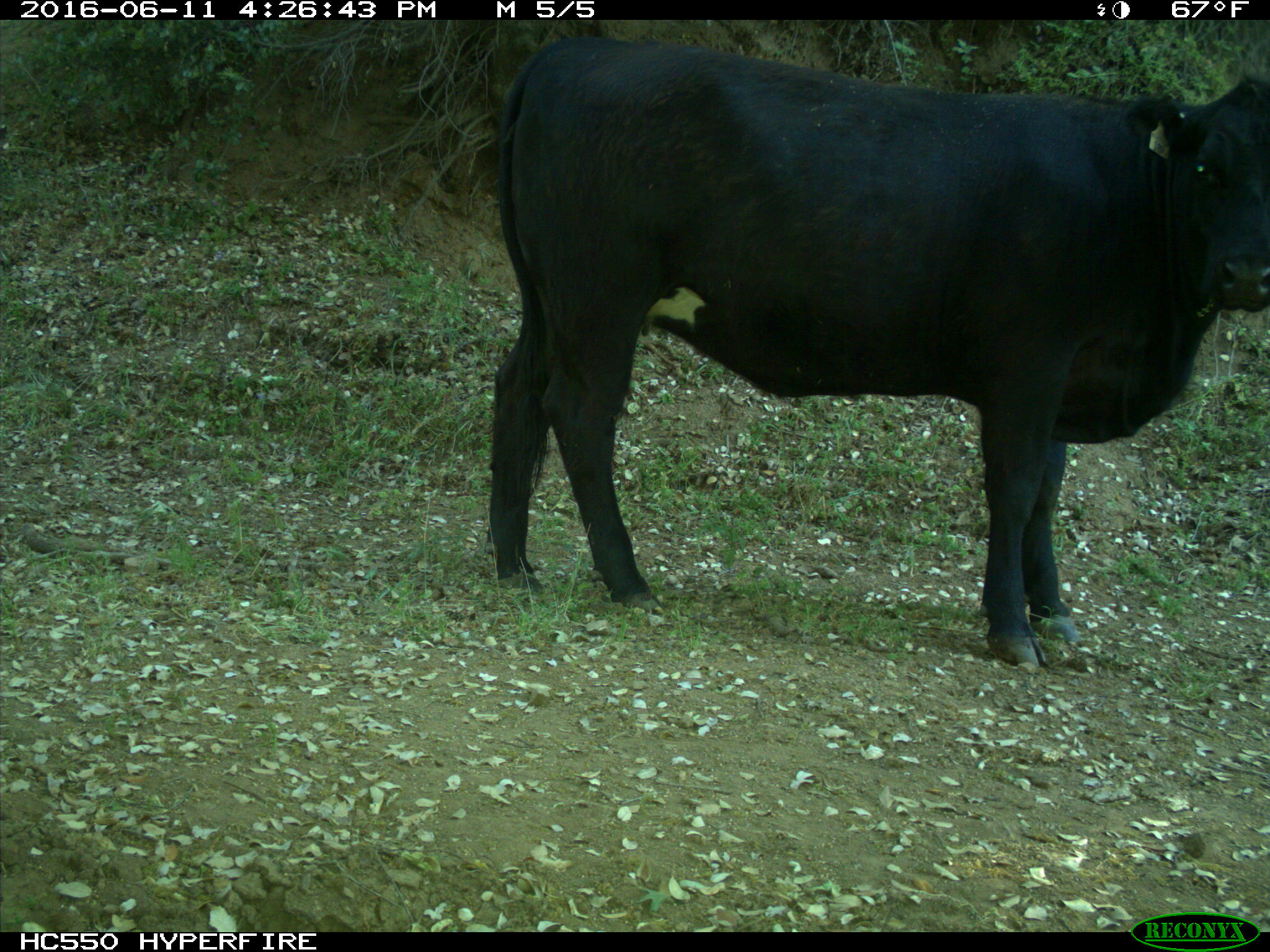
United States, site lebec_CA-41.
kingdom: Animalia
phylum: Chordata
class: Mammalia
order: Artiodactyla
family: Bovidae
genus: Bos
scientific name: Bos taurus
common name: domestic cow